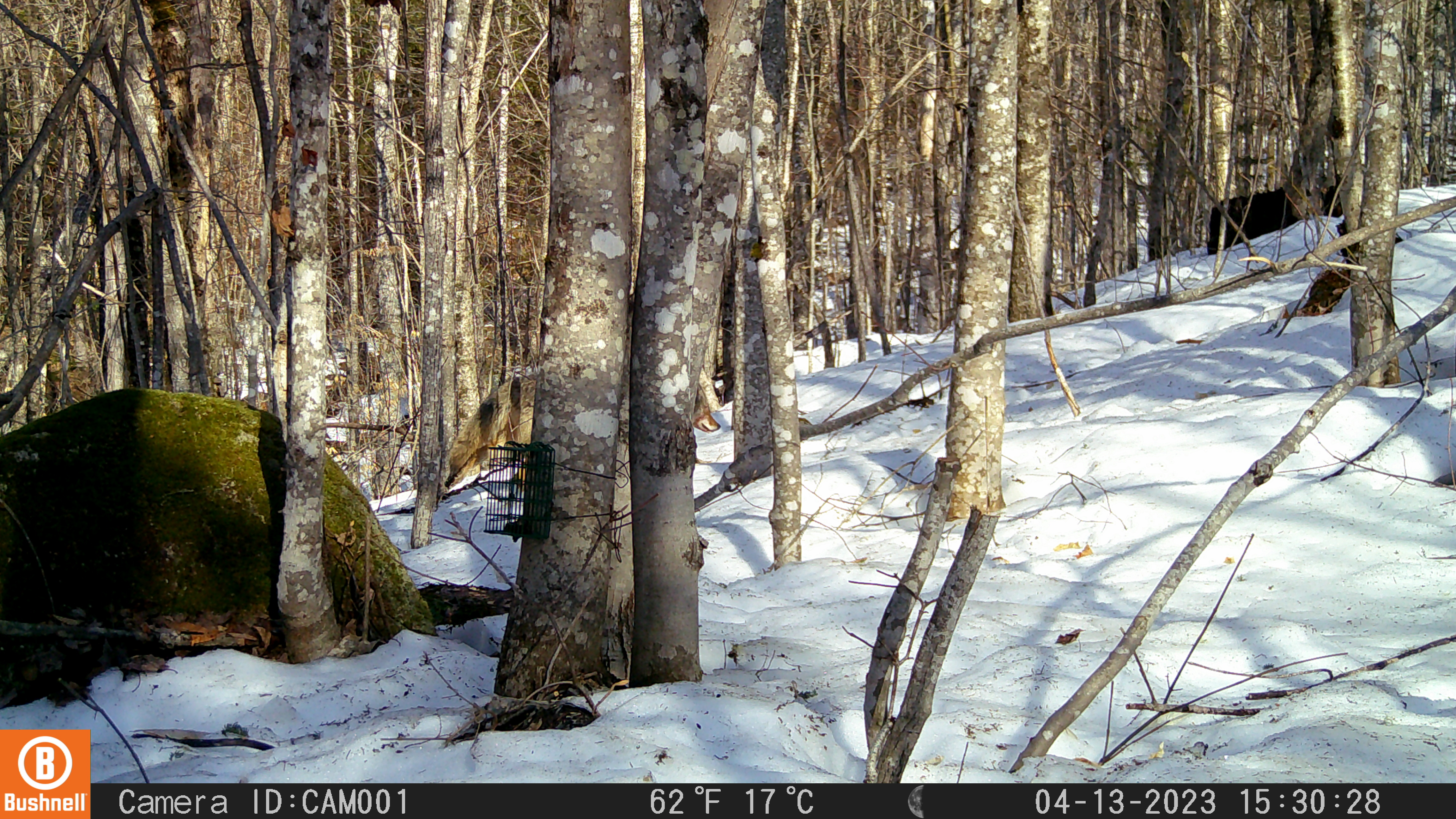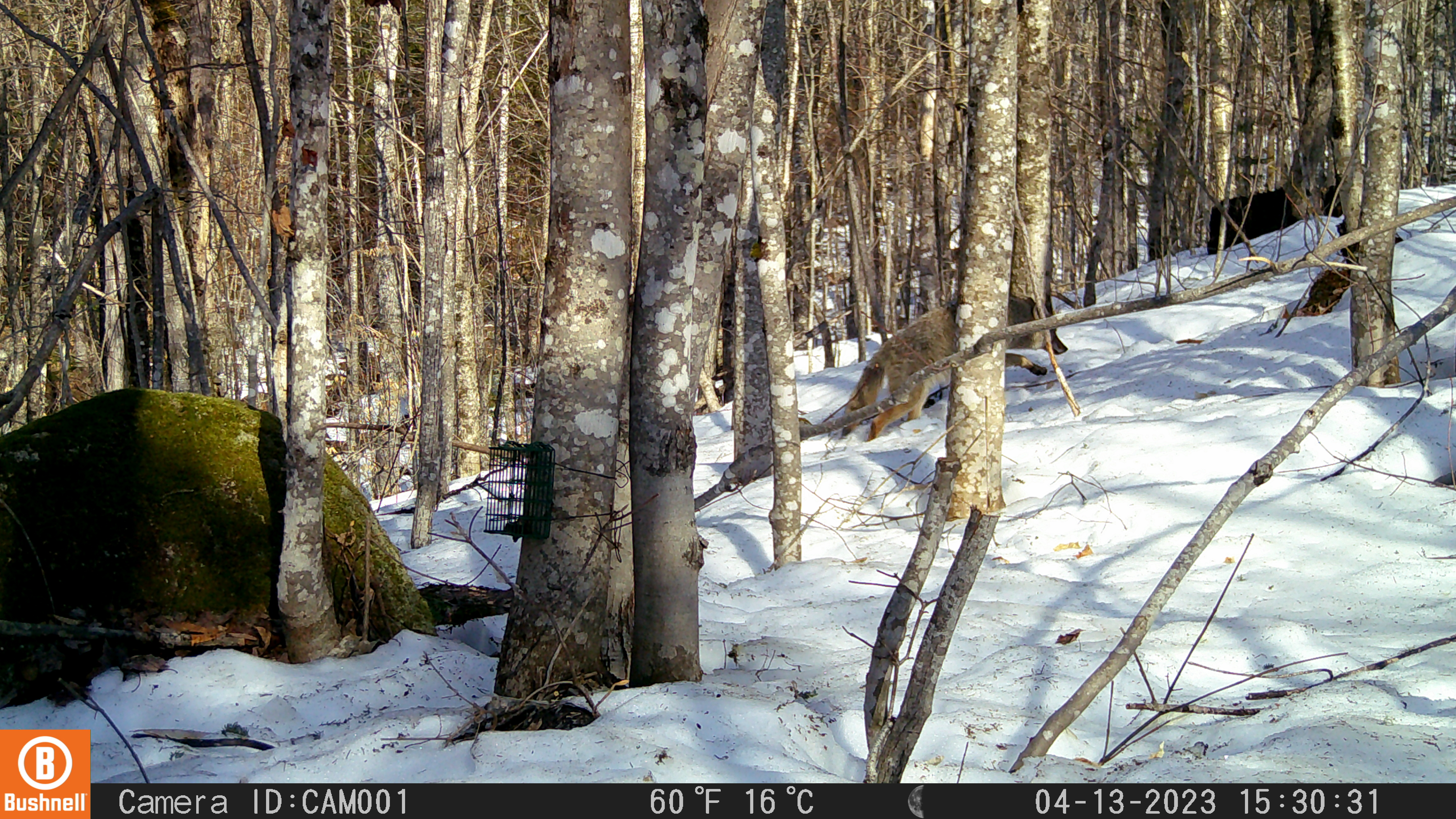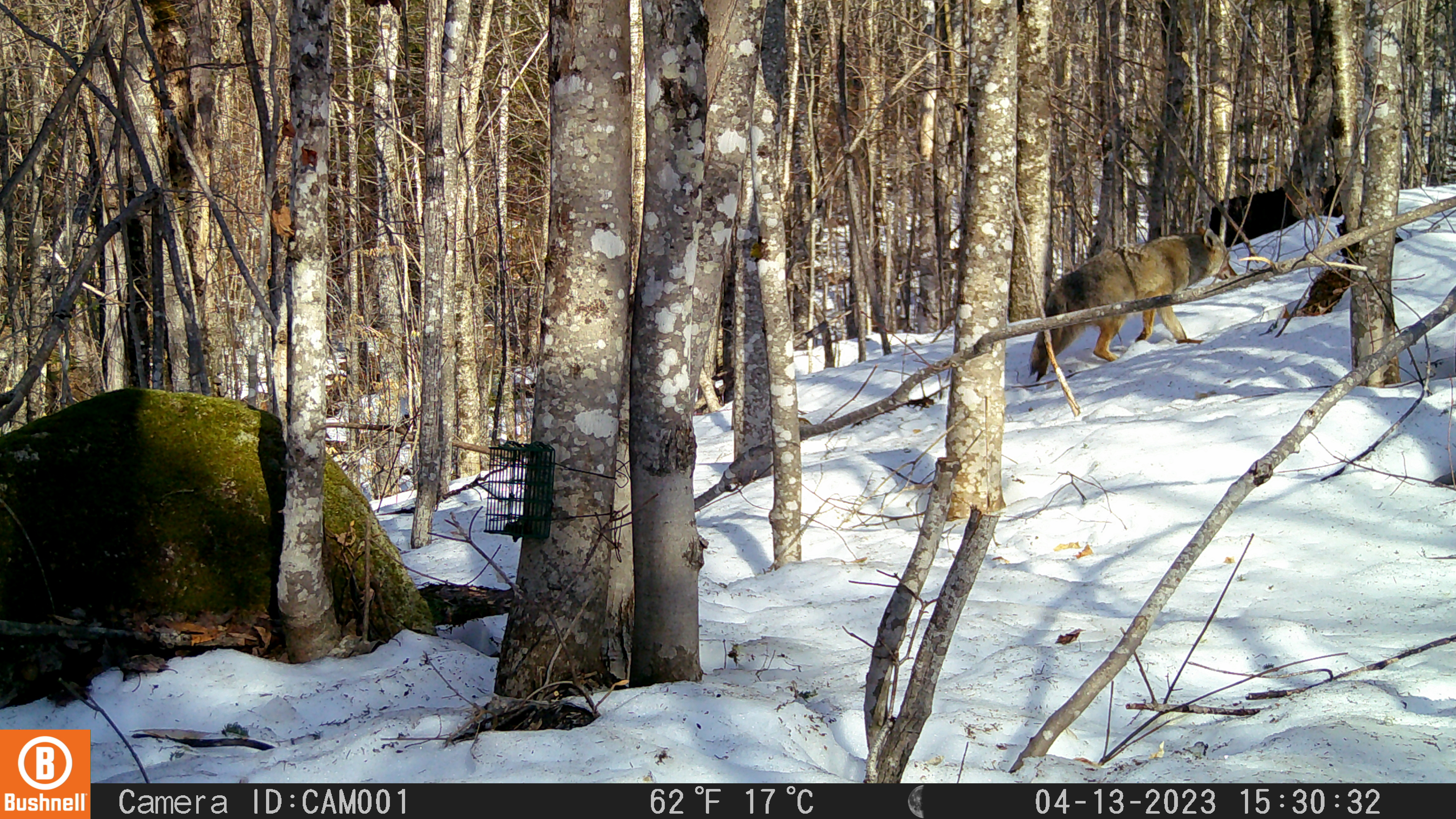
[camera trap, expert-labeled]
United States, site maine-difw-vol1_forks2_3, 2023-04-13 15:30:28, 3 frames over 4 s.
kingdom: Animalia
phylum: Chordata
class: Mammalia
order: Carnivora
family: Canidae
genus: Canis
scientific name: Canis latrans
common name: coyote